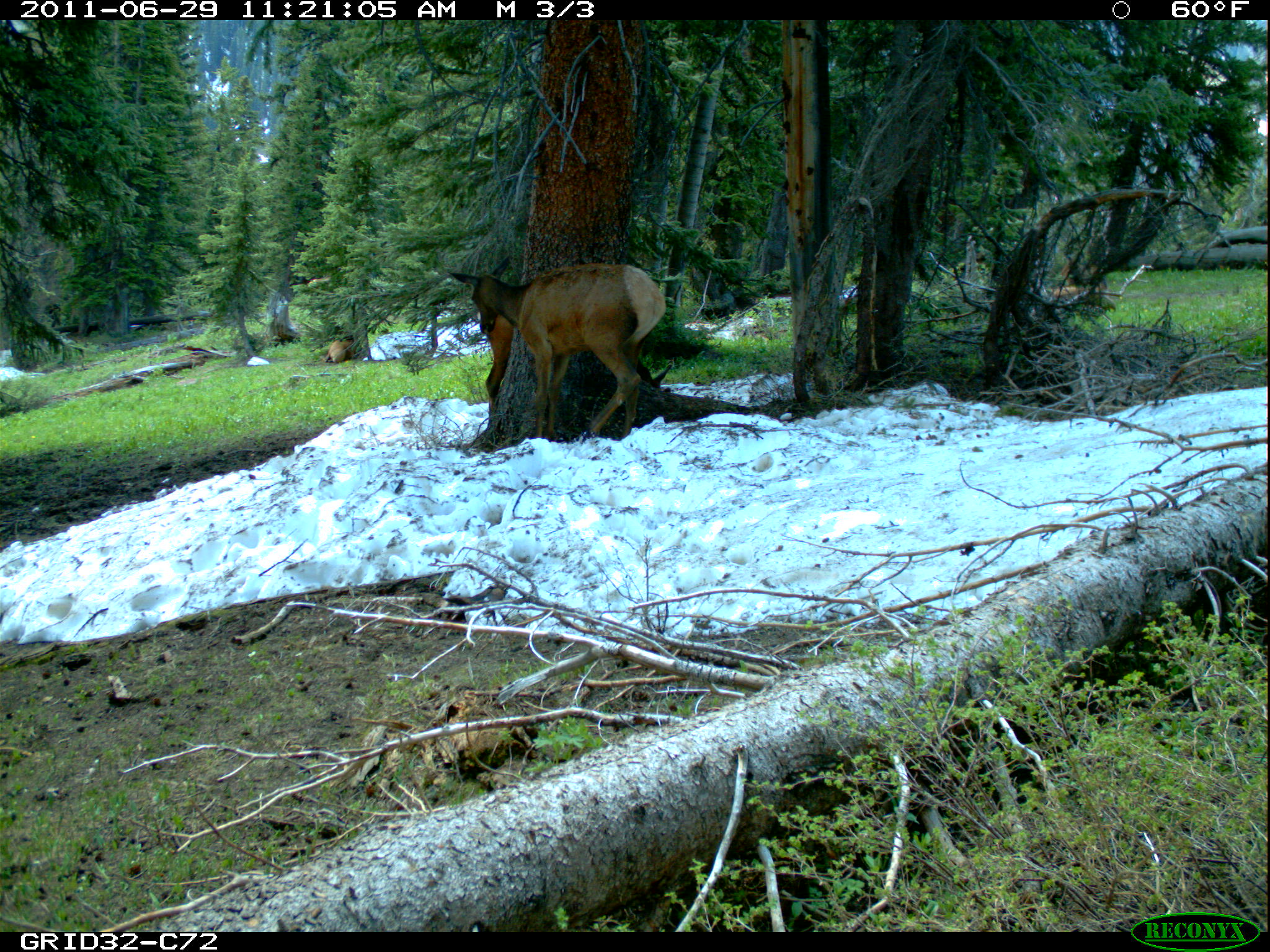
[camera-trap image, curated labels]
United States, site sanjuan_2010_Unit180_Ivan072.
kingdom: Animalia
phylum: Chordata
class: Mammalia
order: Artiodactyla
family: Cervidae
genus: Cervus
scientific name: Cervus elaphus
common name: red deer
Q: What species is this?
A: Cervus elaphus (red deer).